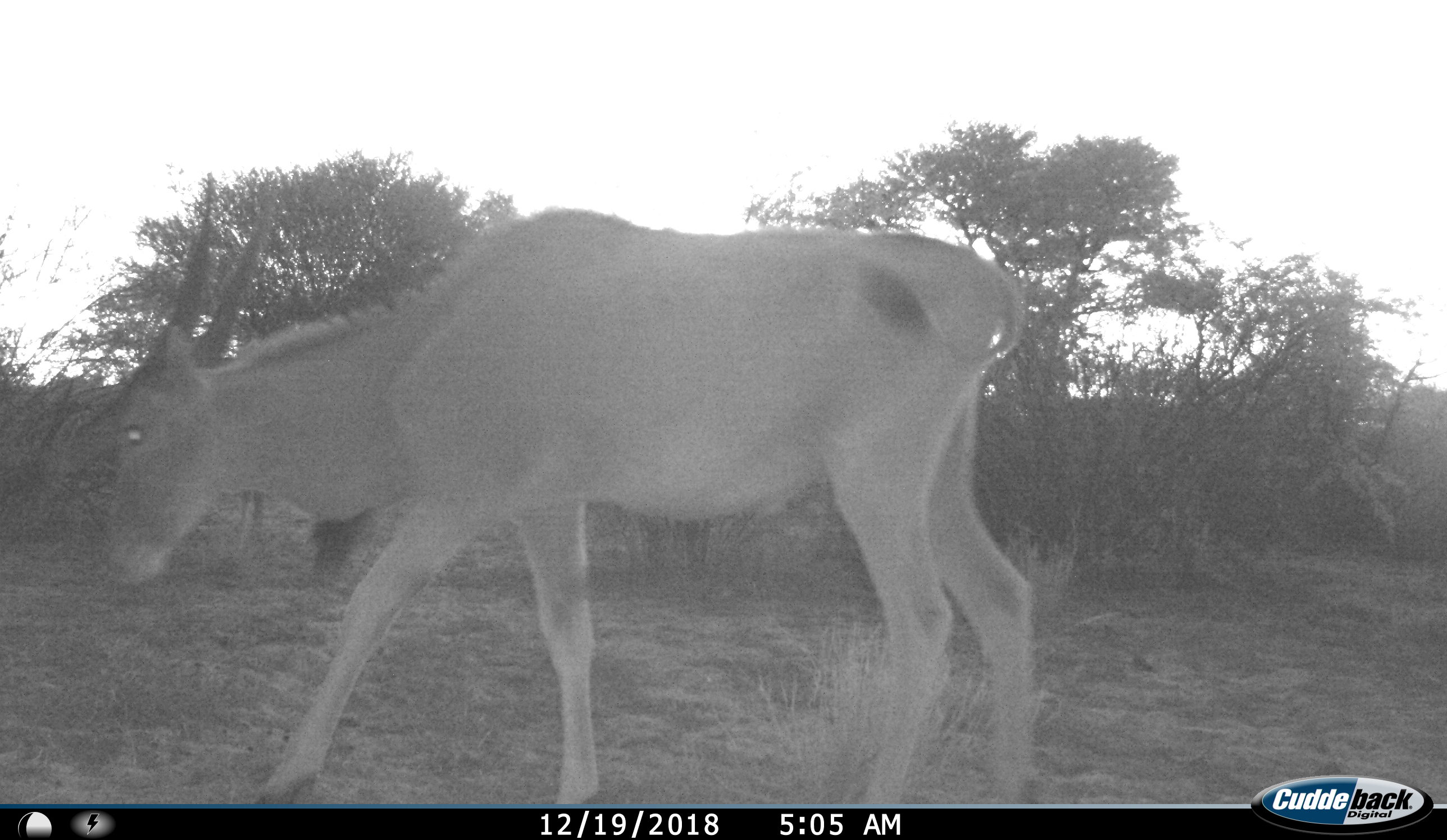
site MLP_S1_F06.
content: unidentified animal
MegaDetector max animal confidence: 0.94